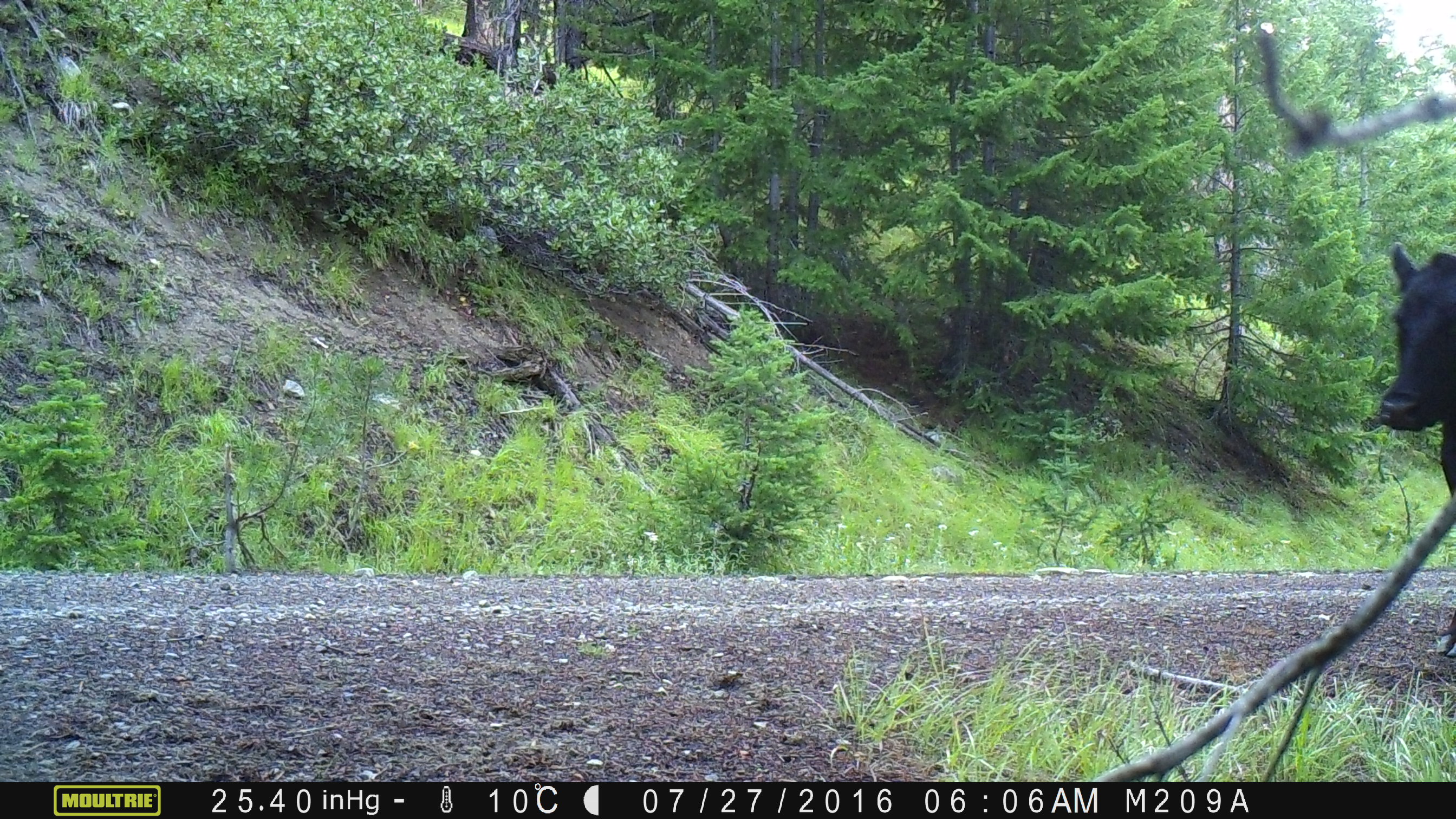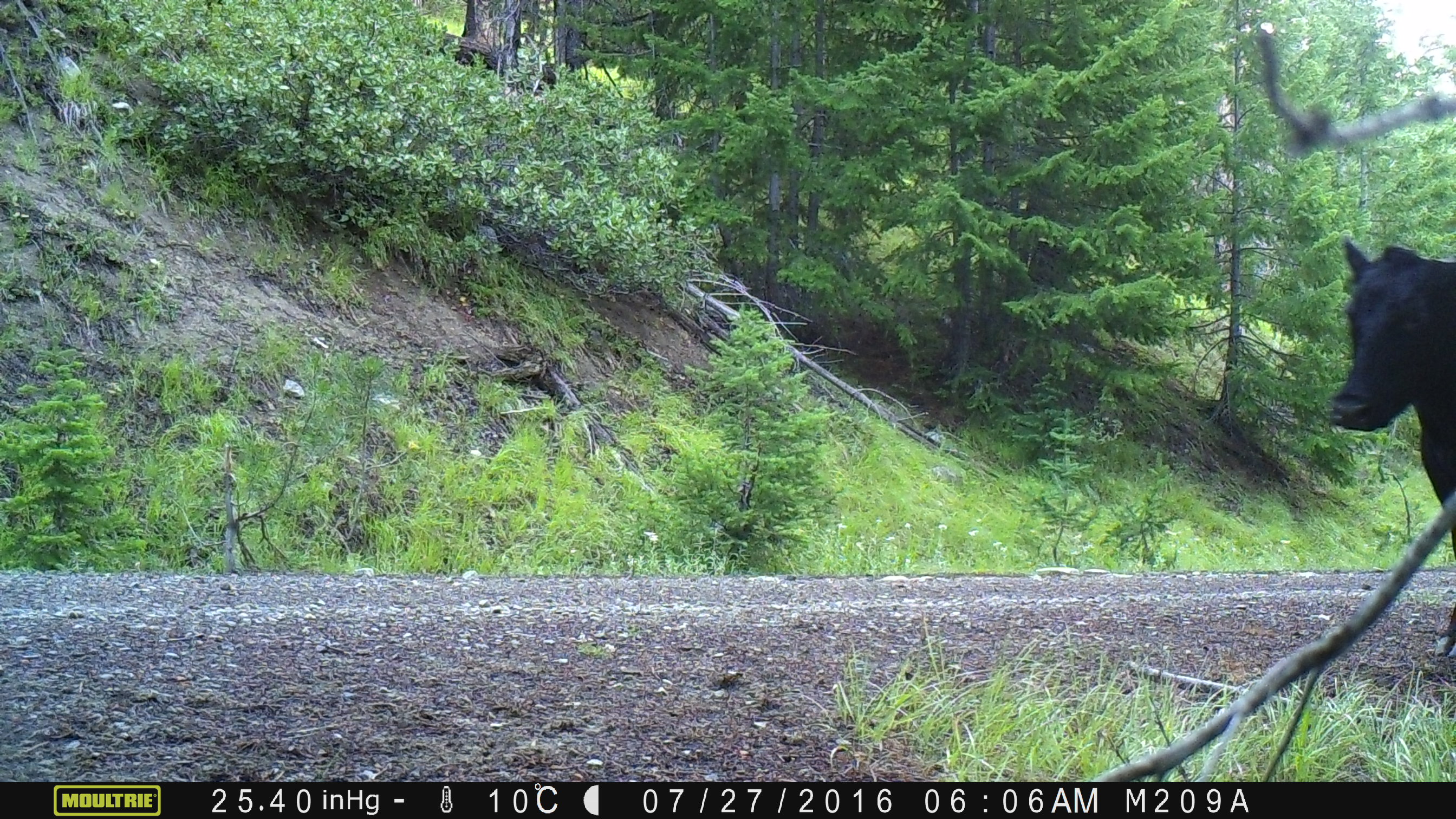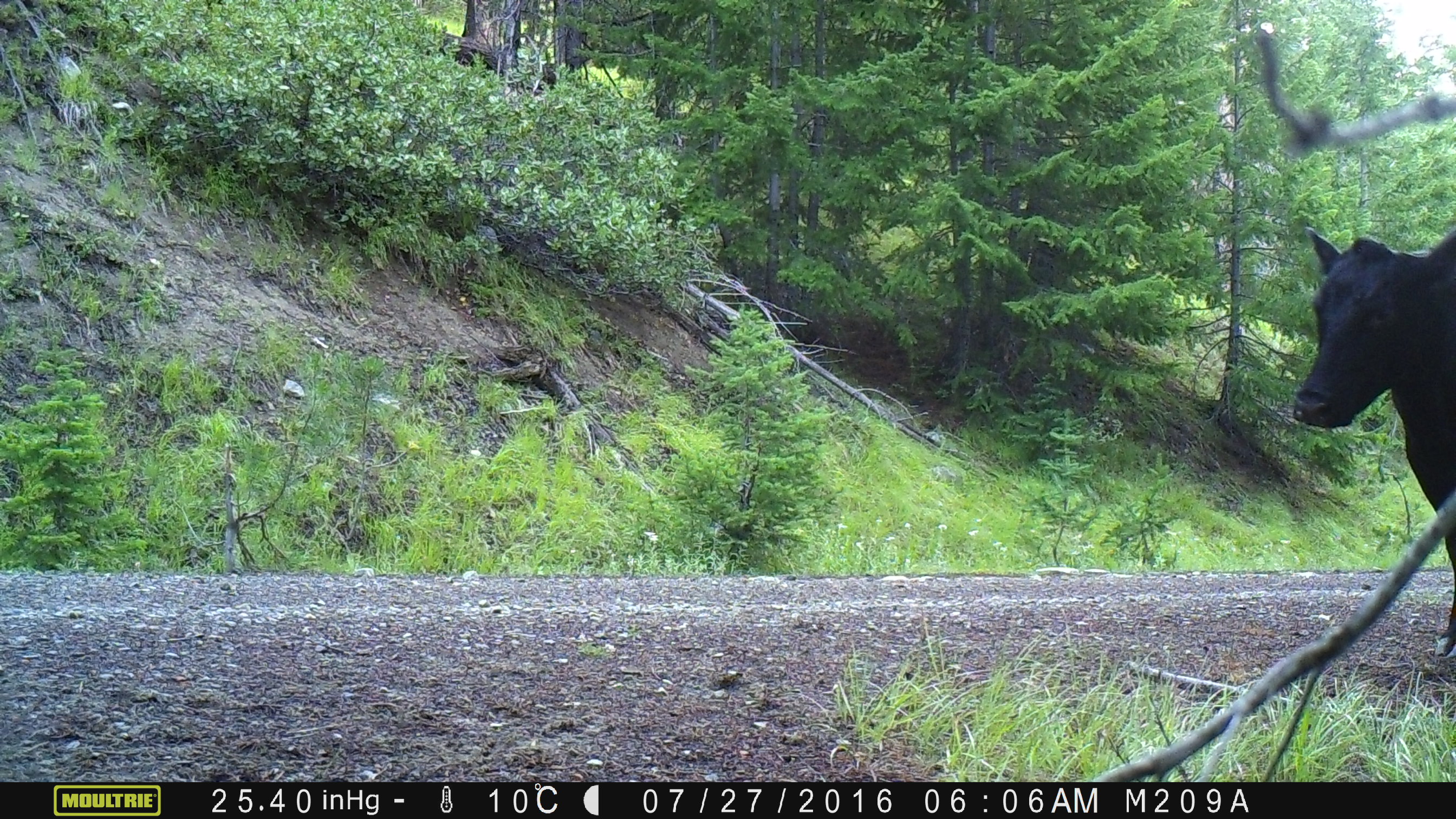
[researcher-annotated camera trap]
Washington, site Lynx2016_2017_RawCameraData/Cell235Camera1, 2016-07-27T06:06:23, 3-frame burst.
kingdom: Animalia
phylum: Chordata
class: Mammalia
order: Artiodactyla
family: Bovidae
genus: Bos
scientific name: Bos taurus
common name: domestic cattle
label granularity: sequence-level